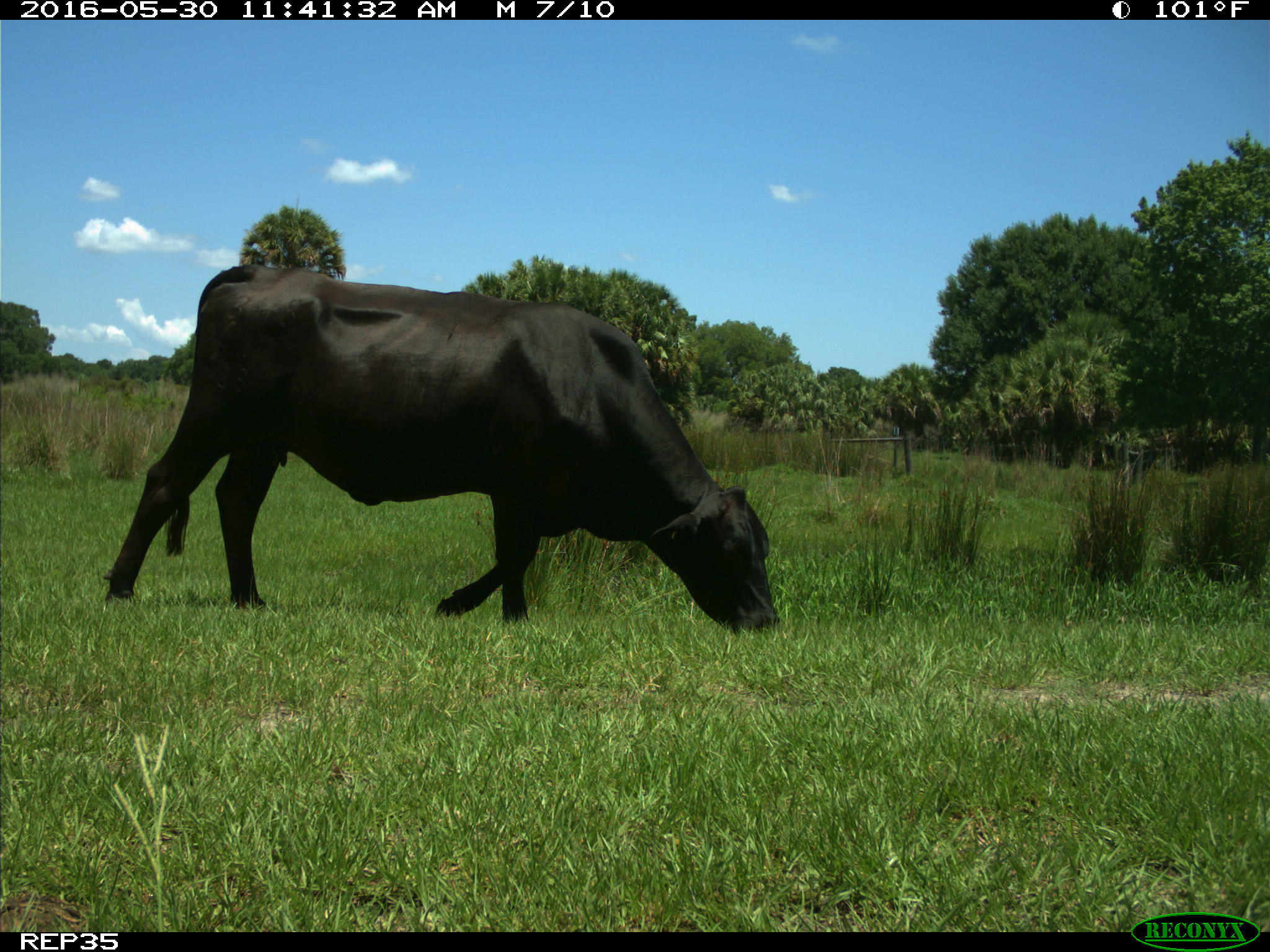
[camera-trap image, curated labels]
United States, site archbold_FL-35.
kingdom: Animalia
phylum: Chordata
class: Mammalia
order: Artiodactyla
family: Bovidae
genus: Bos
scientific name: Bos taurus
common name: domestic cow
Bos taurus (domestic cow).